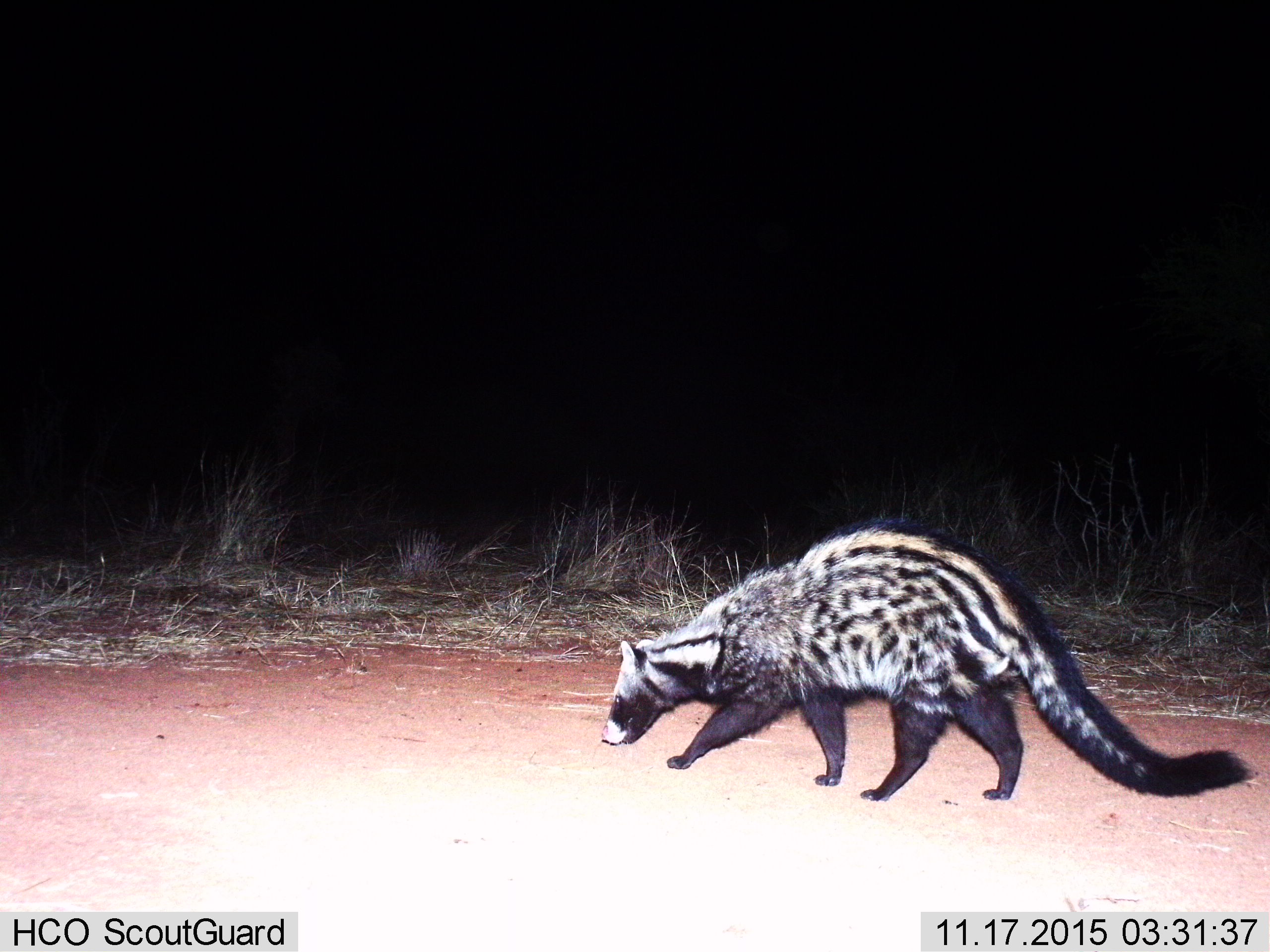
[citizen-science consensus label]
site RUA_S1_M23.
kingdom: Animalia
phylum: Chordata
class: Mammalia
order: Carnivora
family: Viverridae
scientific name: Viverridae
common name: civet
Civet (Viverridae), count 1. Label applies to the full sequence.